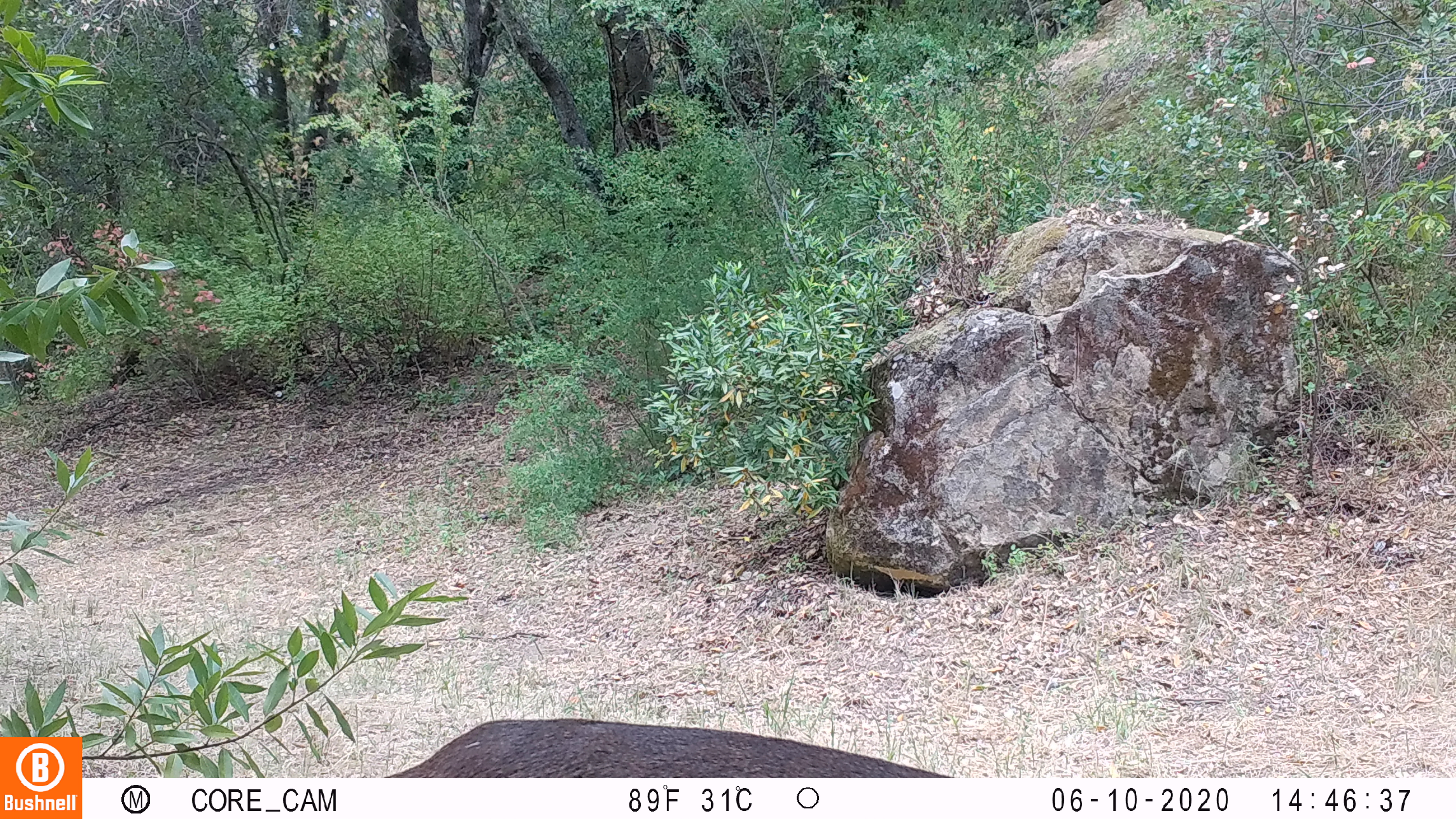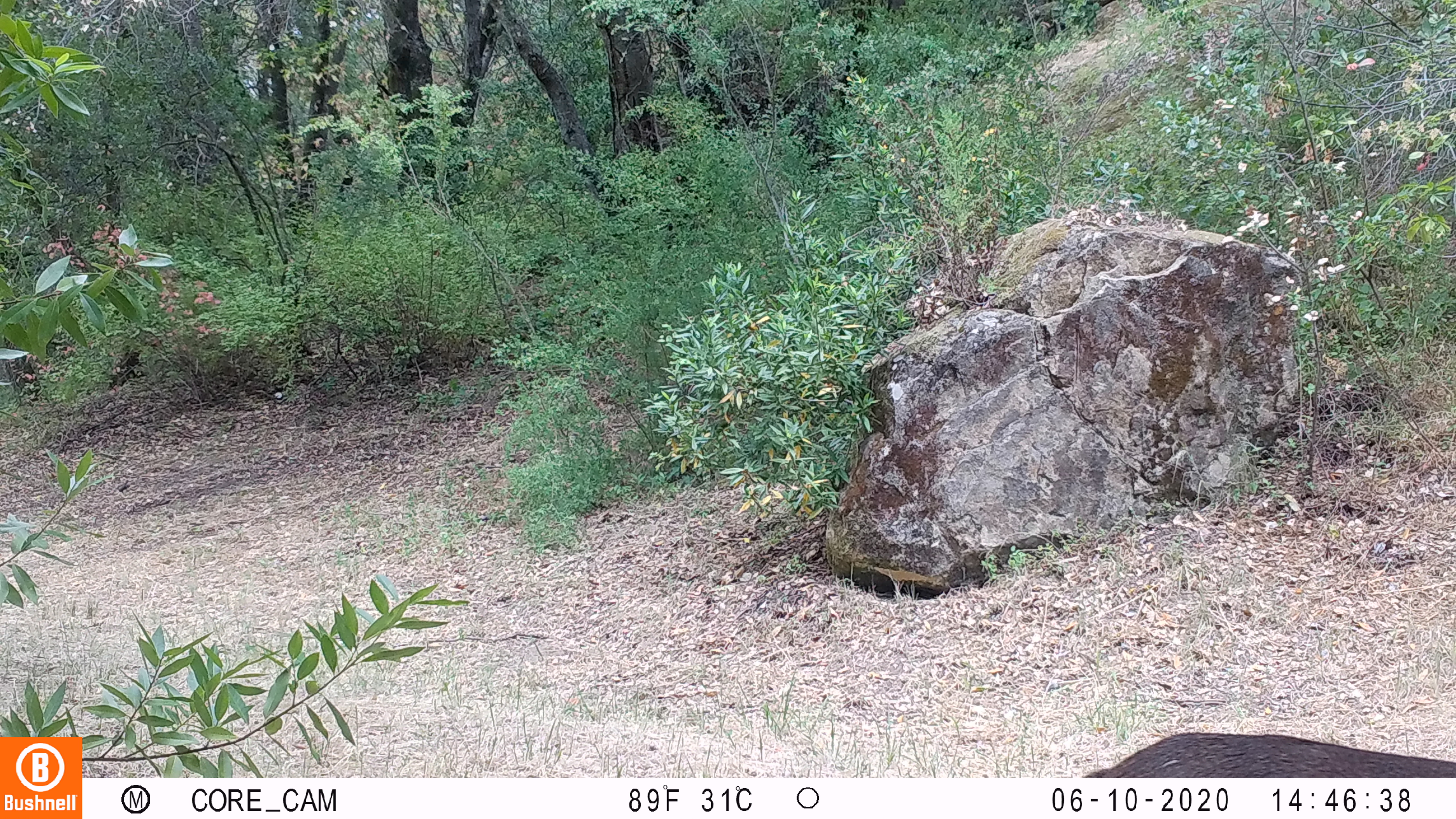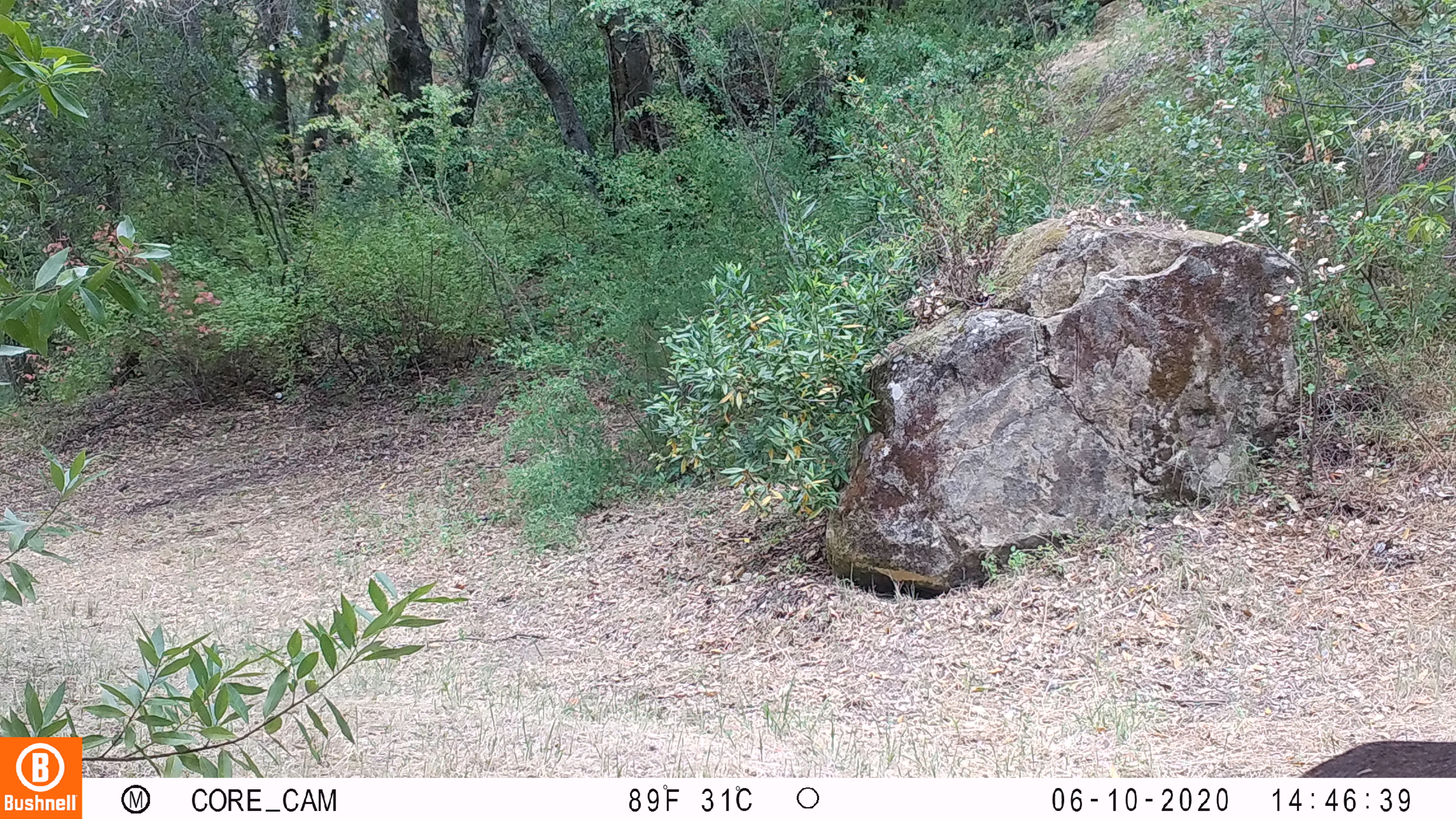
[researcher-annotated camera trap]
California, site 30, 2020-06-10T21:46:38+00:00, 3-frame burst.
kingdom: Animalia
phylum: Chordata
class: Mammalia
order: Artiodactyla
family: Cervidae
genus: Odocoileus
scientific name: Odocoileus hemionus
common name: mule deer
Mule deer (Odocoileus hemionus).